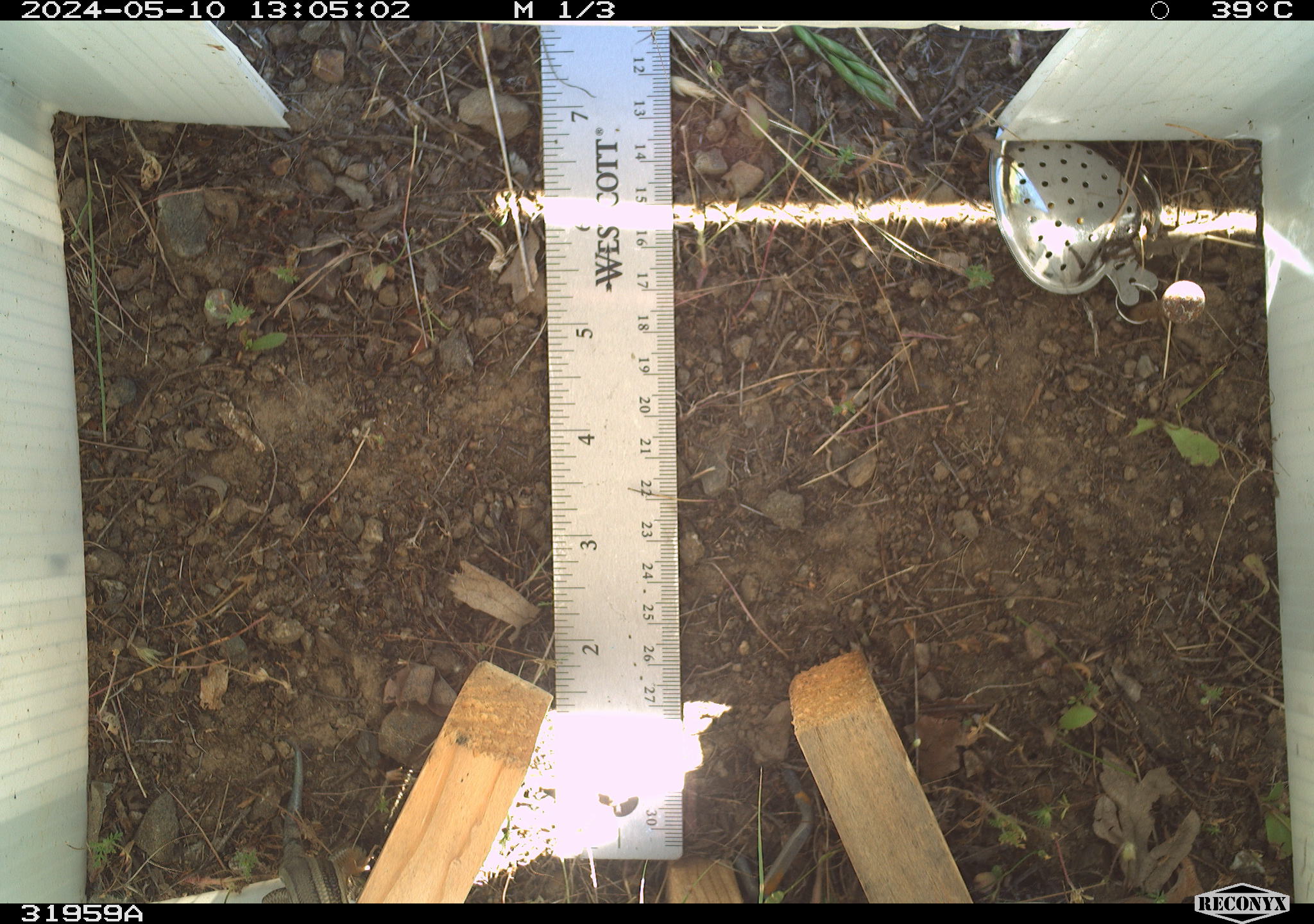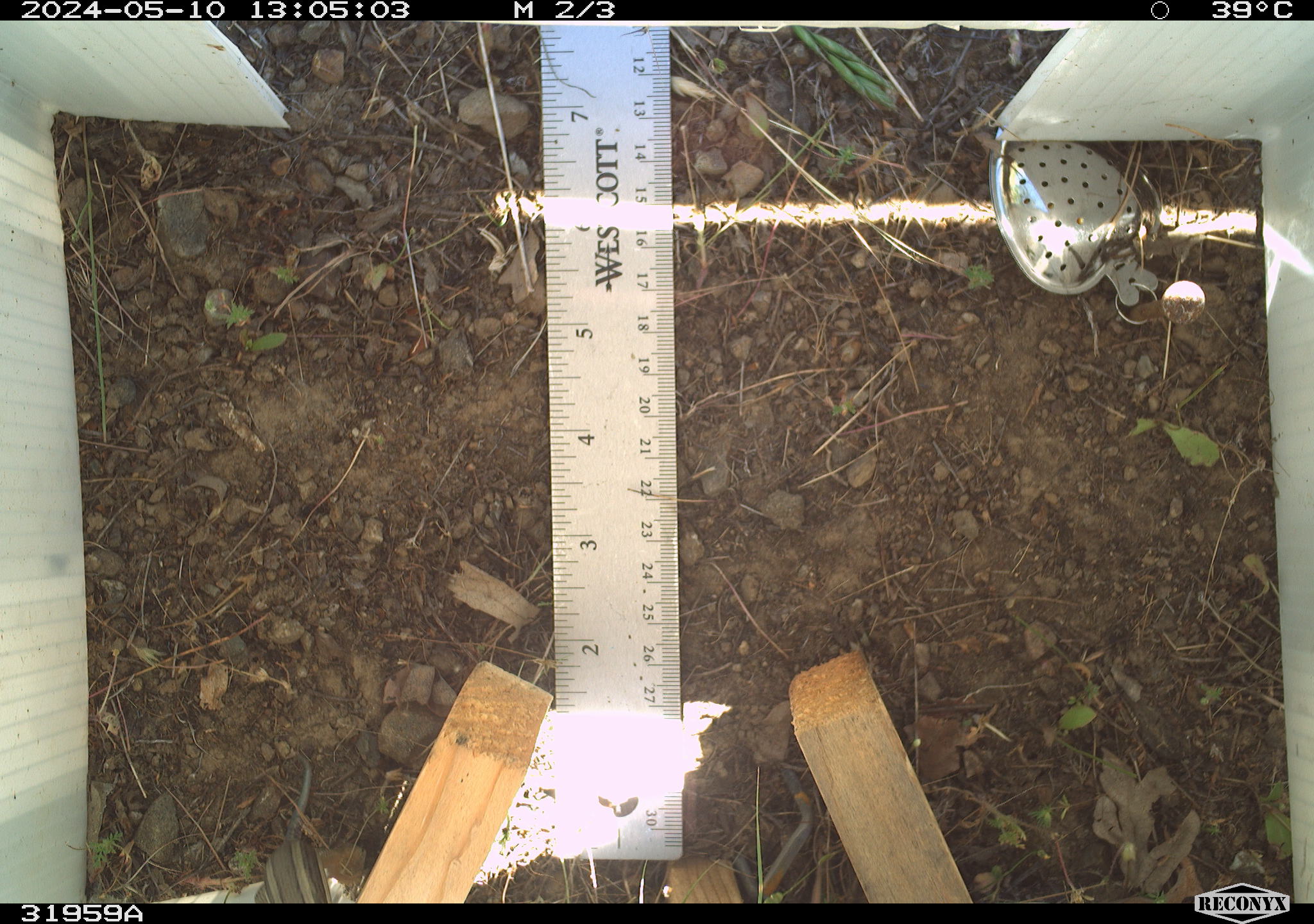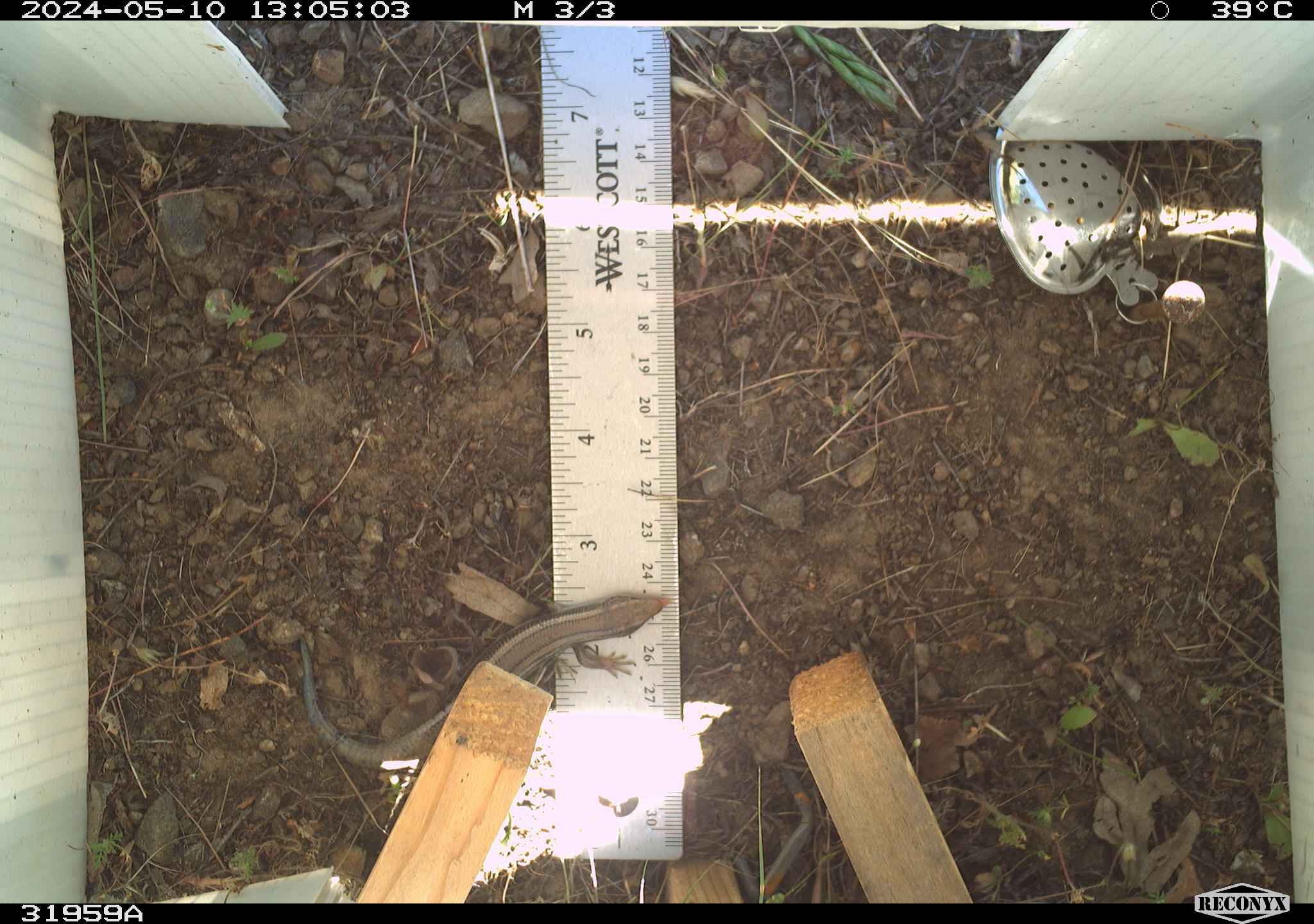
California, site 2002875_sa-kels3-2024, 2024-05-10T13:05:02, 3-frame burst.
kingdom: Animalia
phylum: Chordata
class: Reptilia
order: Squamata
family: Scincidae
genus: Plestiodon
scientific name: Plestiodon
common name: blue-tailed skinks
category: plestiodon species